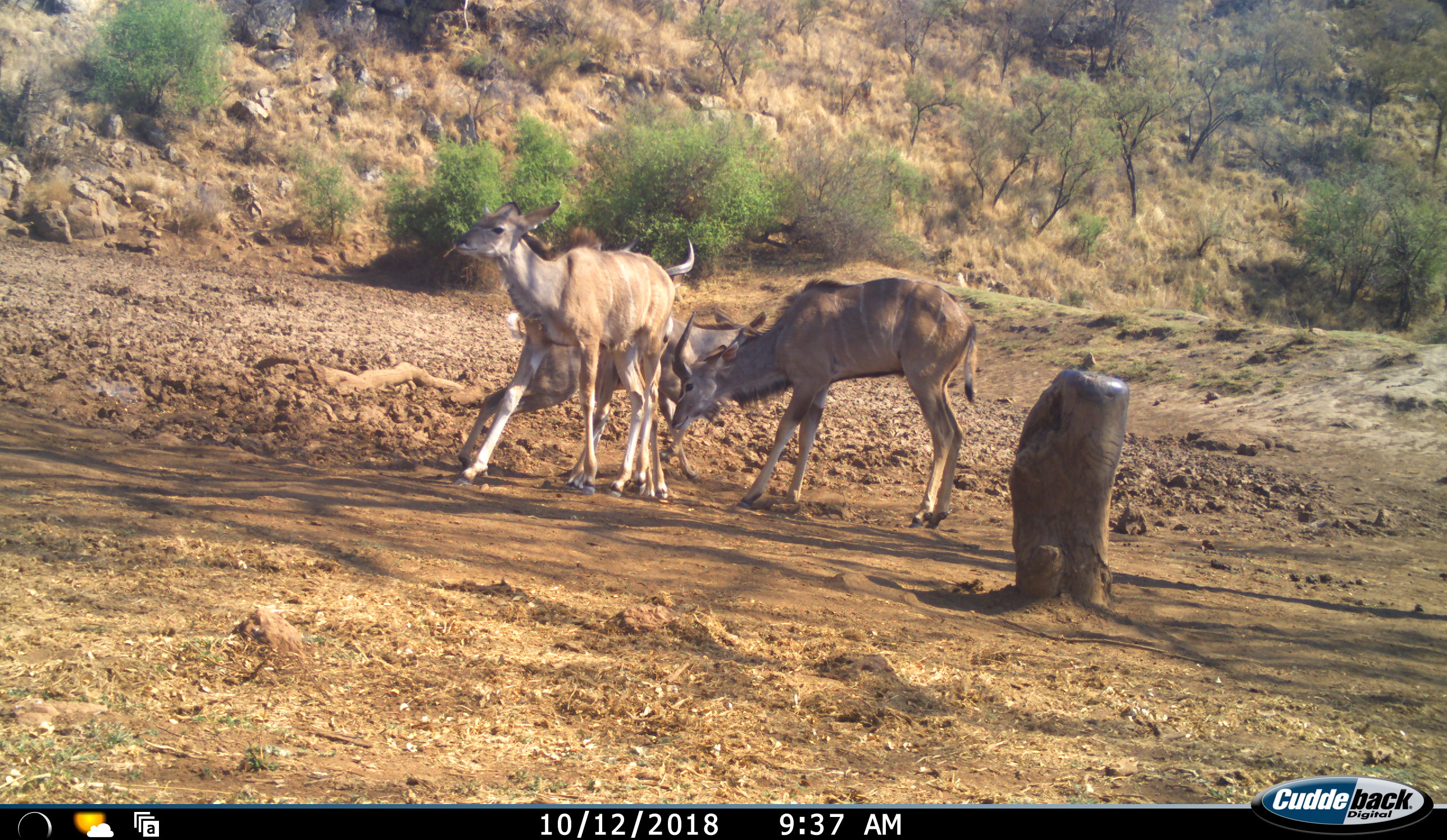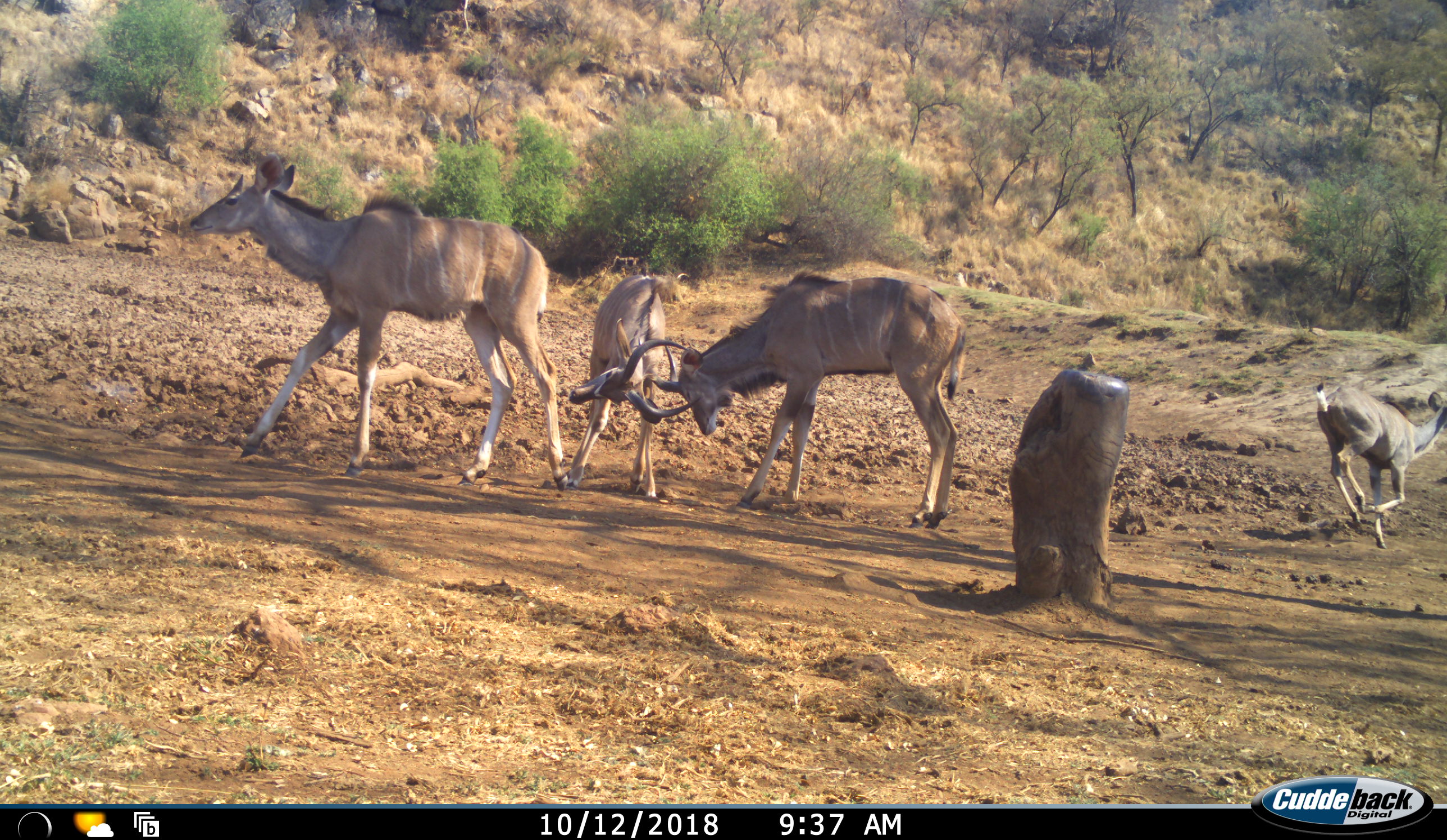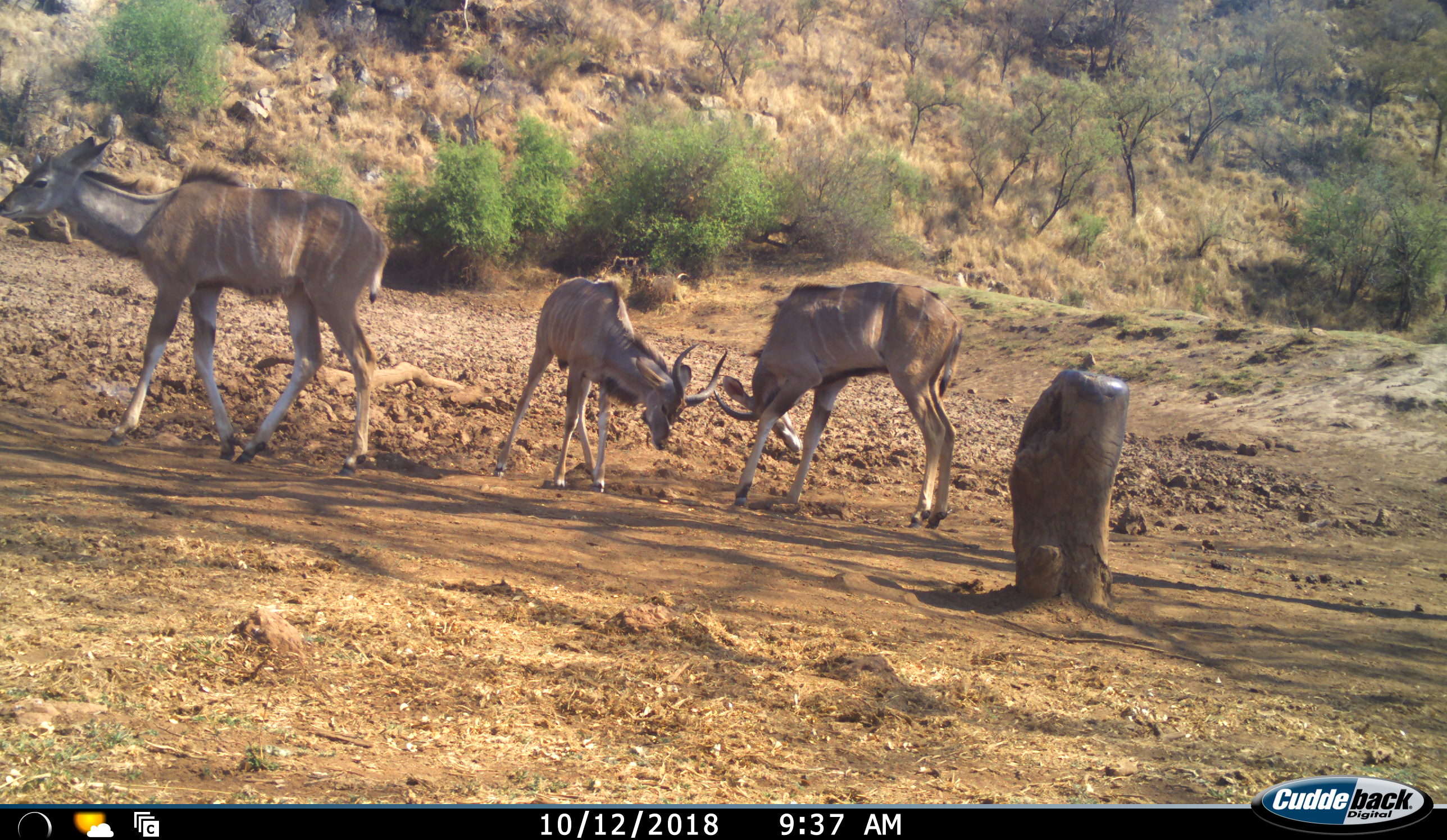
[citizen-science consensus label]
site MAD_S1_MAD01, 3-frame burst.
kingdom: Animalia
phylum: Chordata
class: Mammalia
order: Artiodactyla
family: Bovidae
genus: Tragelaphus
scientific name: Tragelaphus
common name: kudu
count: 4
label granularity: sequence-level